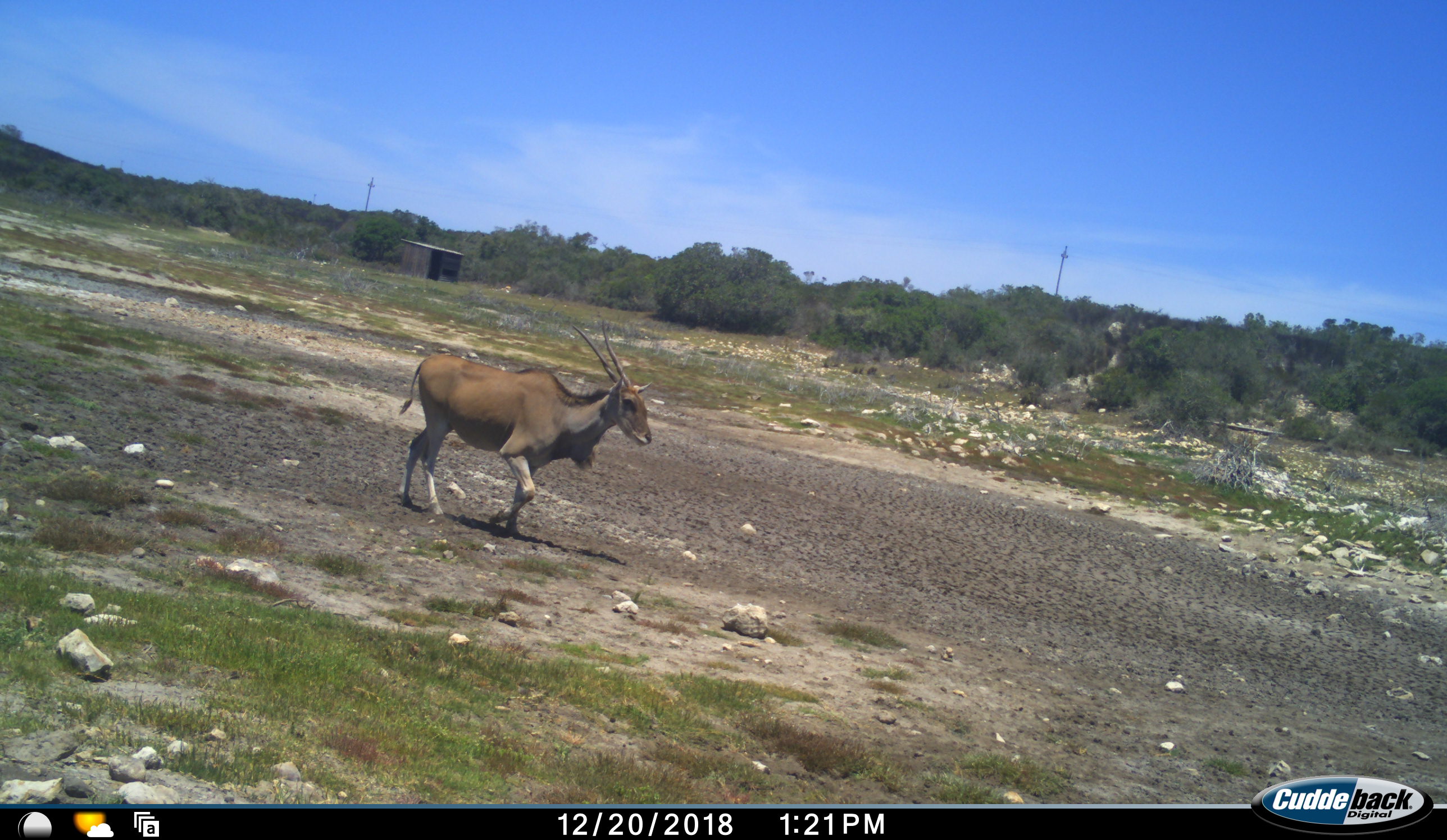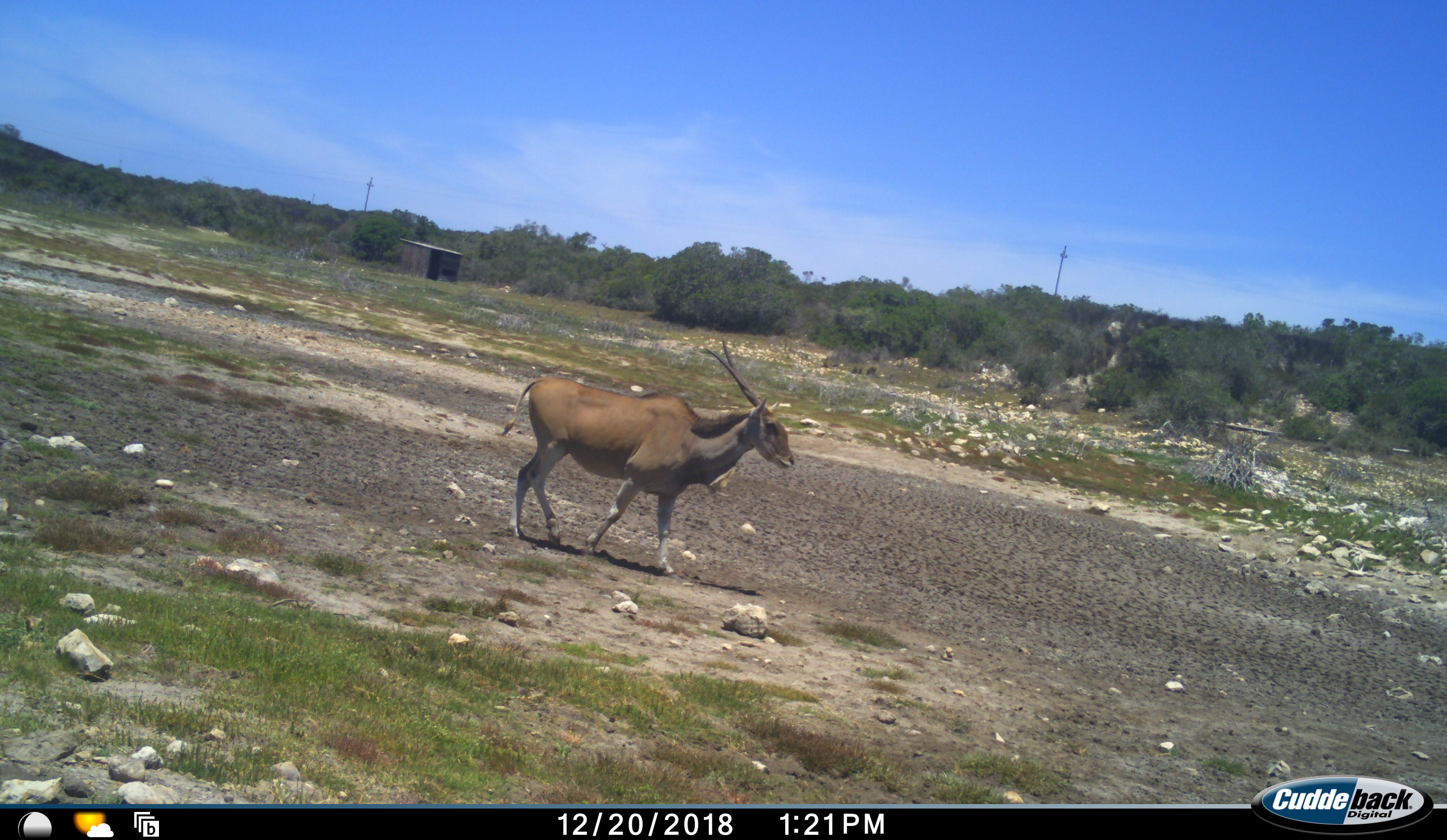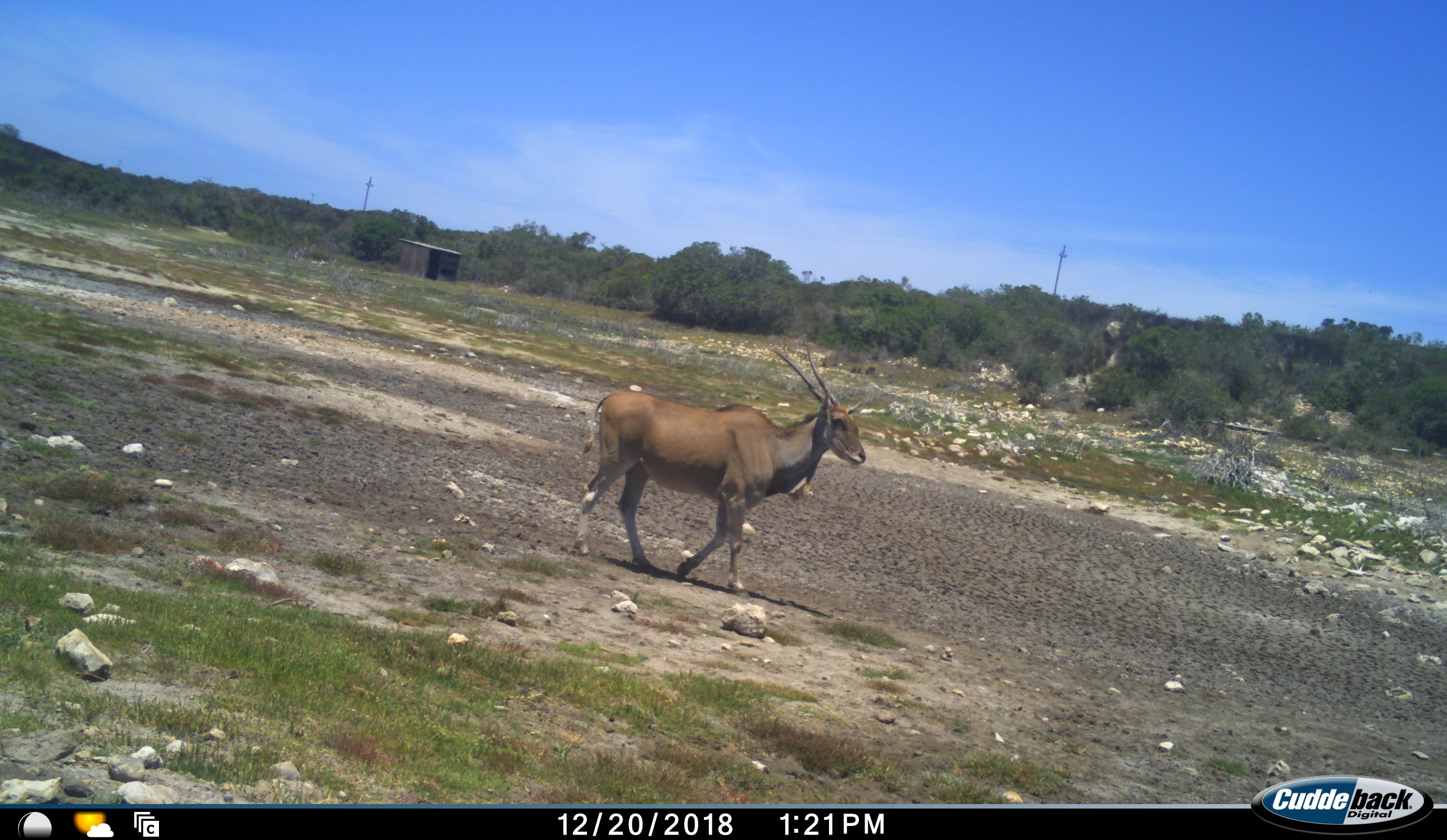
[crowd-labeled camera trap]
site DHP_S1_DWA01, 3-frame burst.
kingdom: Animalia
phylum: Chordata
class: Mammalia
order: Artiodactyla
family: Bovidae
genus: Tragelaphus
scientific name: Tragelaphus oryx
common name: eland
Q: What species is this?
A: Eland (Tragelaphus oryx).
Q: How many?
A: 1.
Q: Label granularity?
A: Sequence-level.